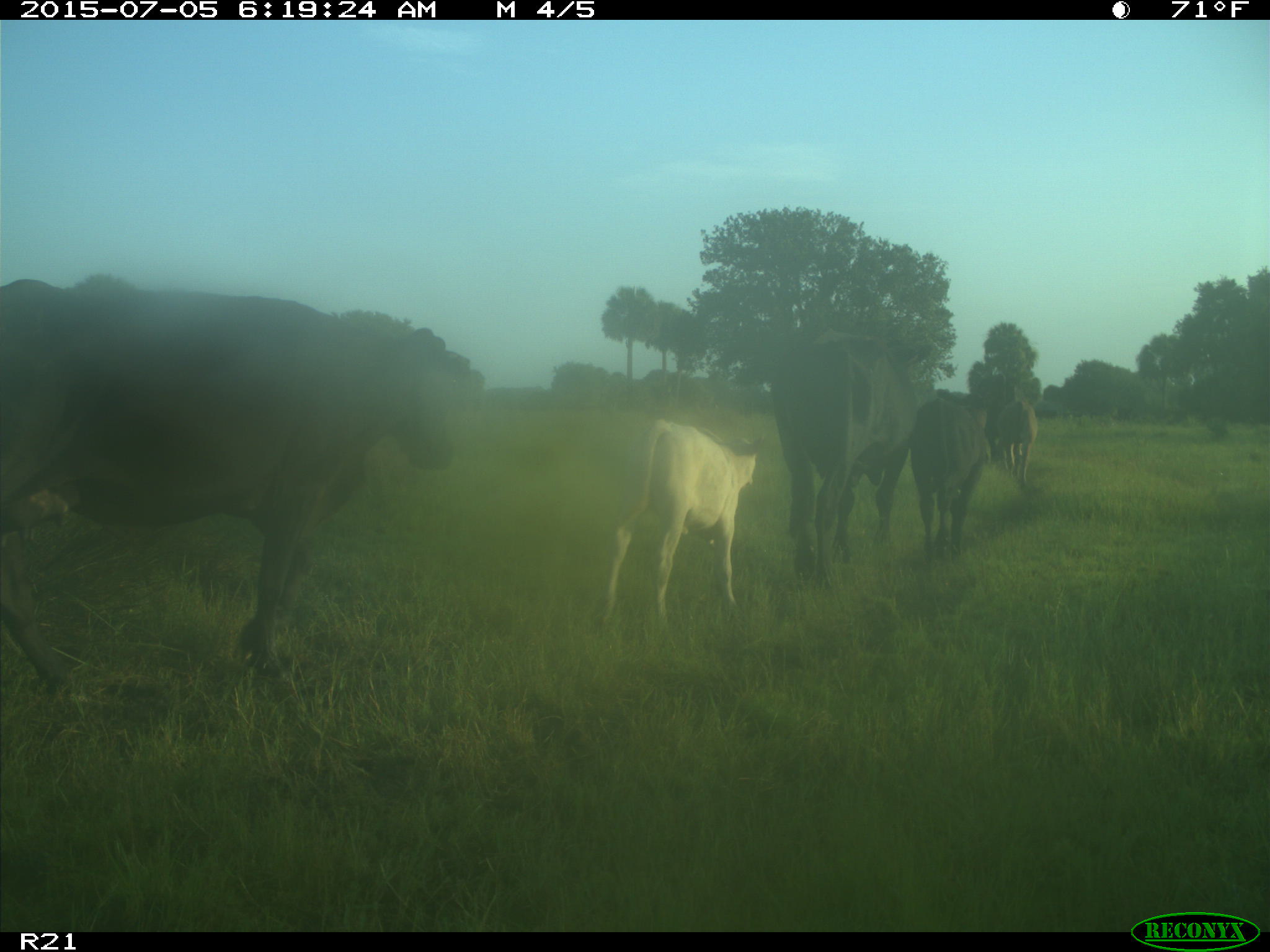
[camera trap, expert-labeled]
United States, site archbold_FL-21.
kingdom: Animalia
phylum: Chordata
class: Mammalia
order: Artiodactyla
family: Bovidae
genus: Bos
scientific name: Bos taurus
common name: domestic cow